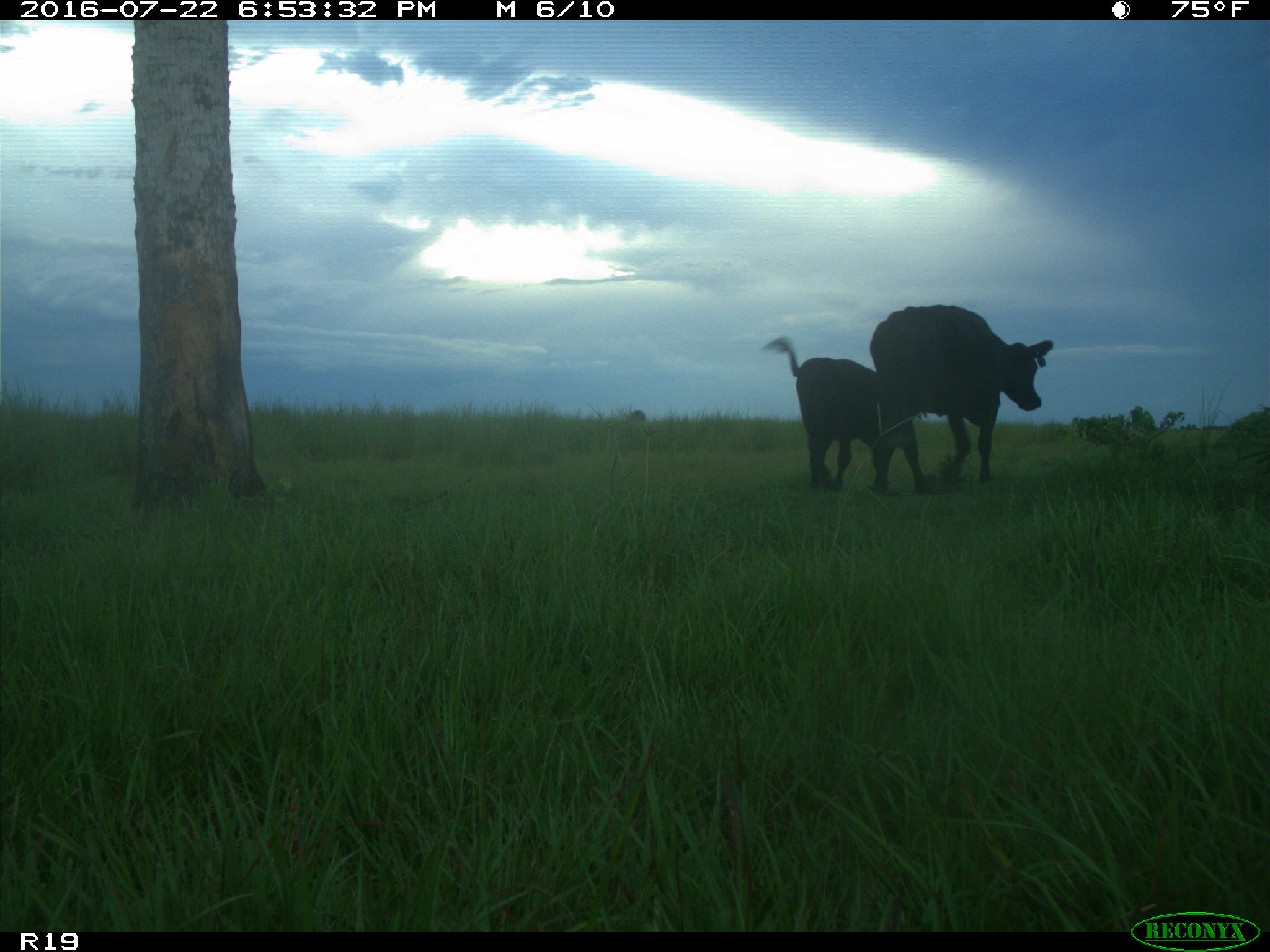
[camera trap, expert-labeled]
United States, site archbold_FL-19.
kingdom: Animalia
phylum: Chordata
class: Mammalia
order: Artiodactyla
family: Bovidae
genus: Bos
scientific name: Bos taurus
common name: domestic cow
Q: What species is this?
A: Bos taurus (domestic cow).